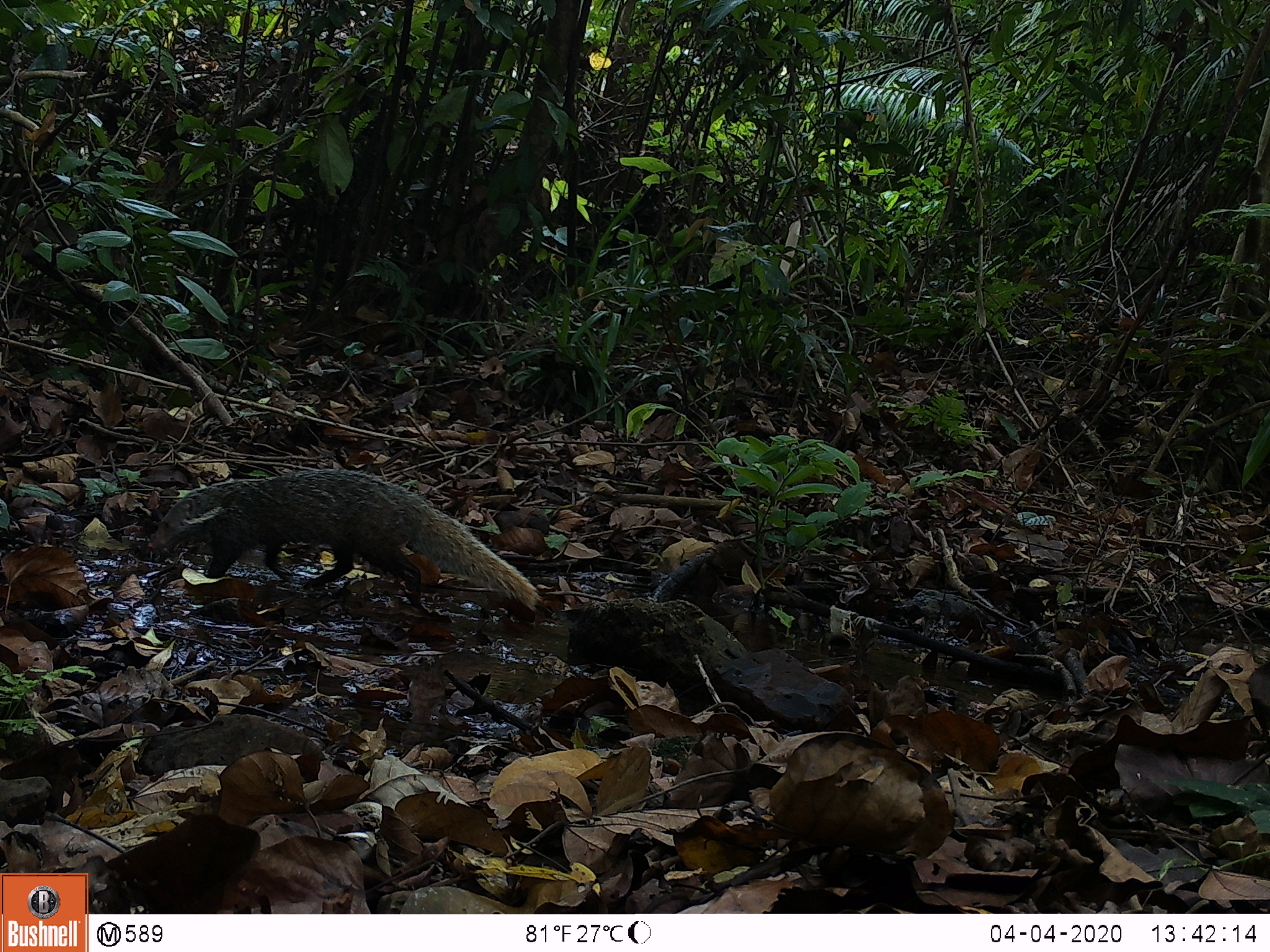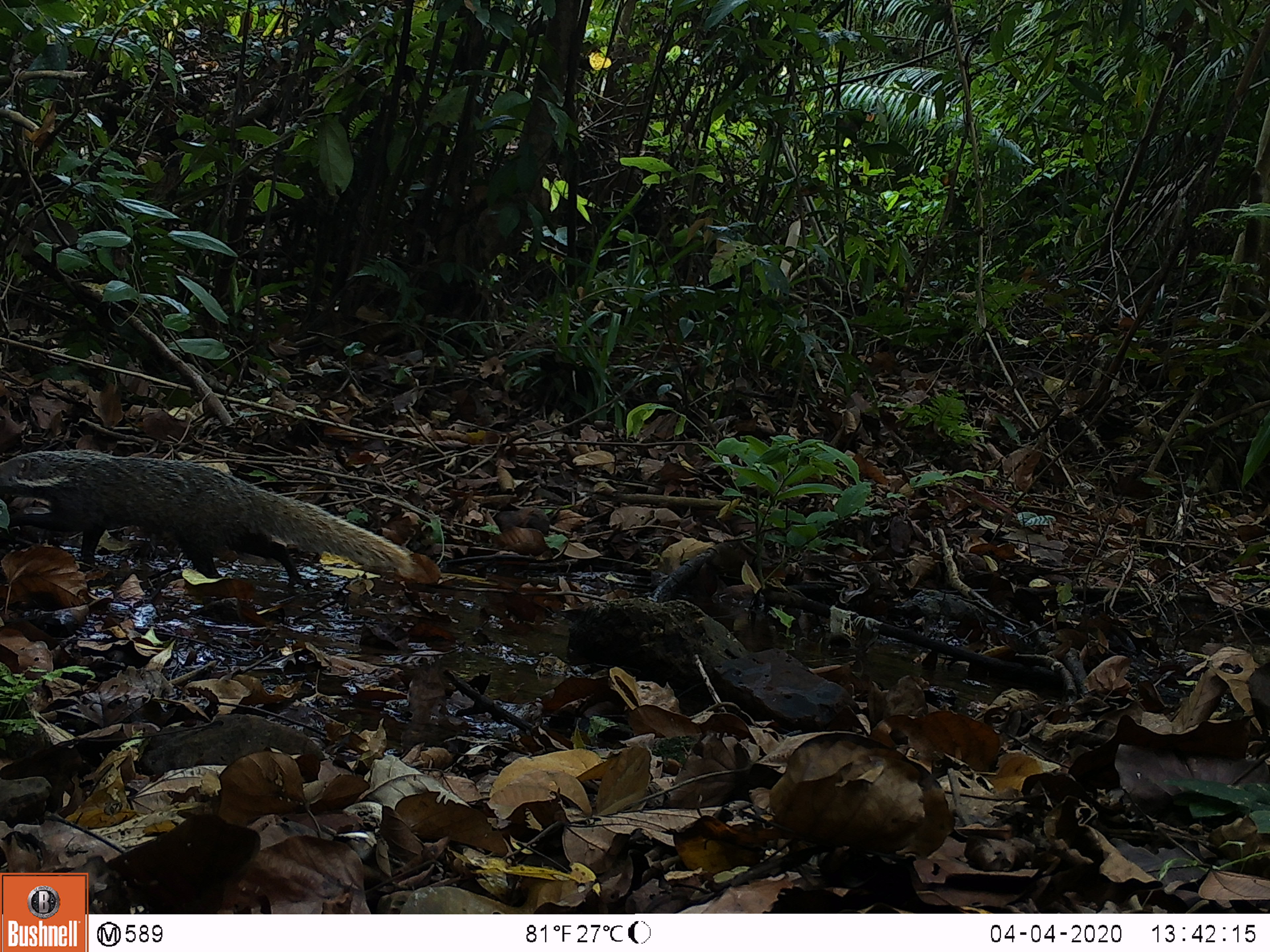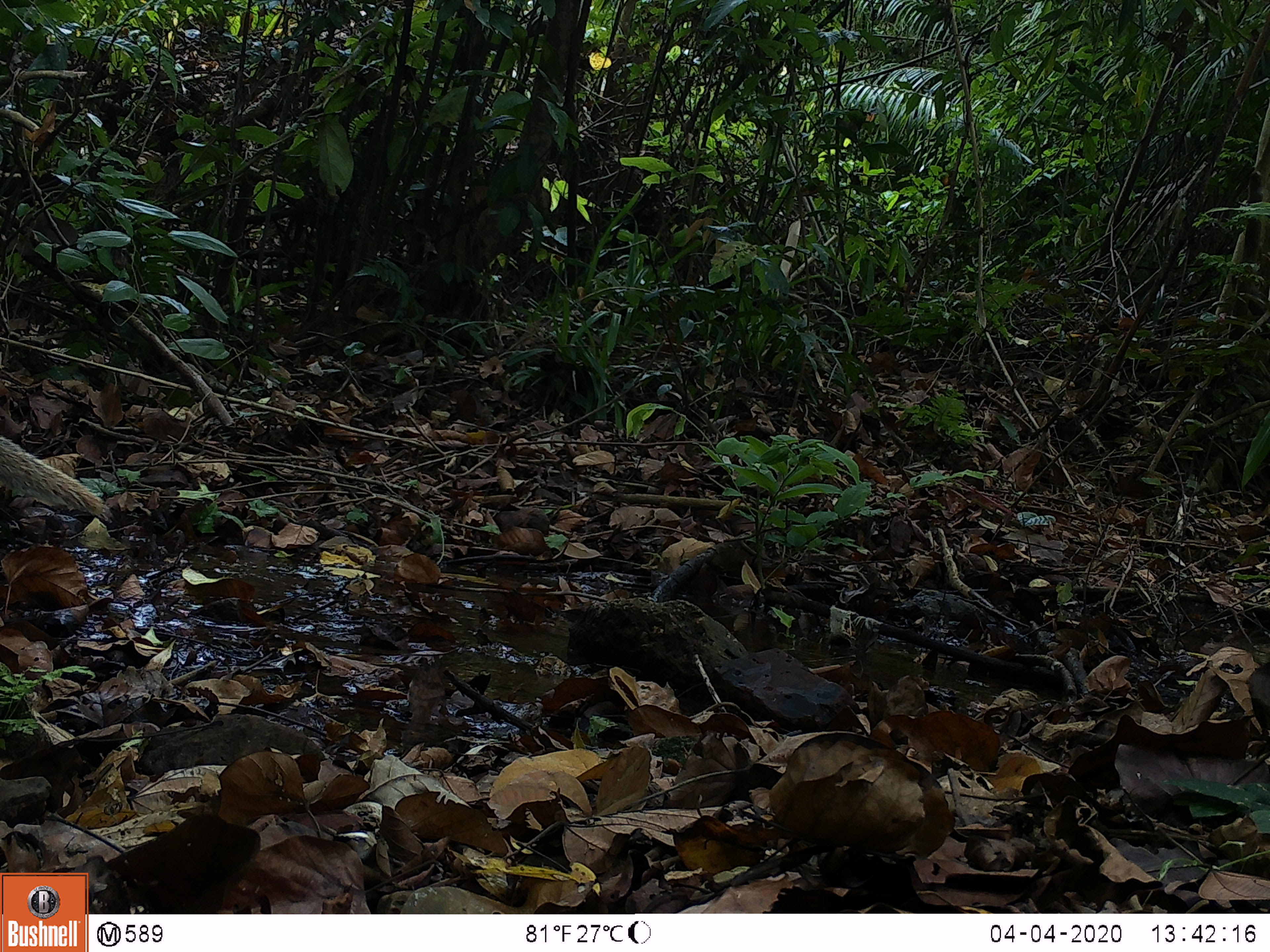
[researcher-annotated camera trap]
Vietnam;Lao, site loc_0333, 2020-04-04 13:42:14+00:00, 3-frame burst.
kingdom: Animalia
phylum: Chordata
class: Mammalia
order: Carnivora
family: Herpestidae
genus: Urva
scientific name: Urva urva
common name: crab-eating mongoose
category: crab eating mongoose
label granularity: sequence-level